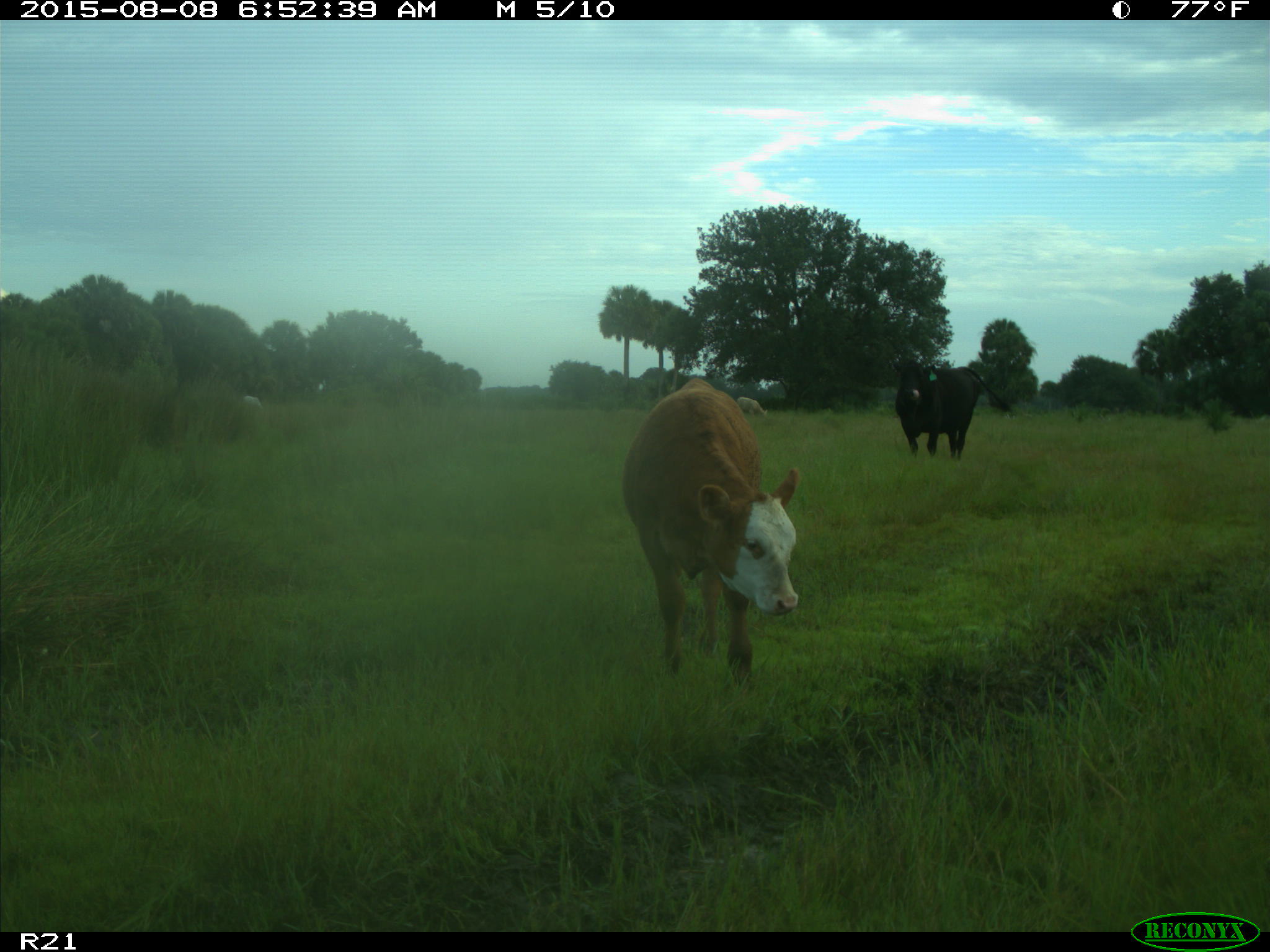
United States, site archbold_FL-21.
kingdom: Animalia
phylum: Chordata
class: Mammalia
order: Artiodactyla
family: Bovidae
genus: Bos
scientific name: Bos taurus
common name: domestic cow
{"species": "Bos taurus (domestic cow)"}